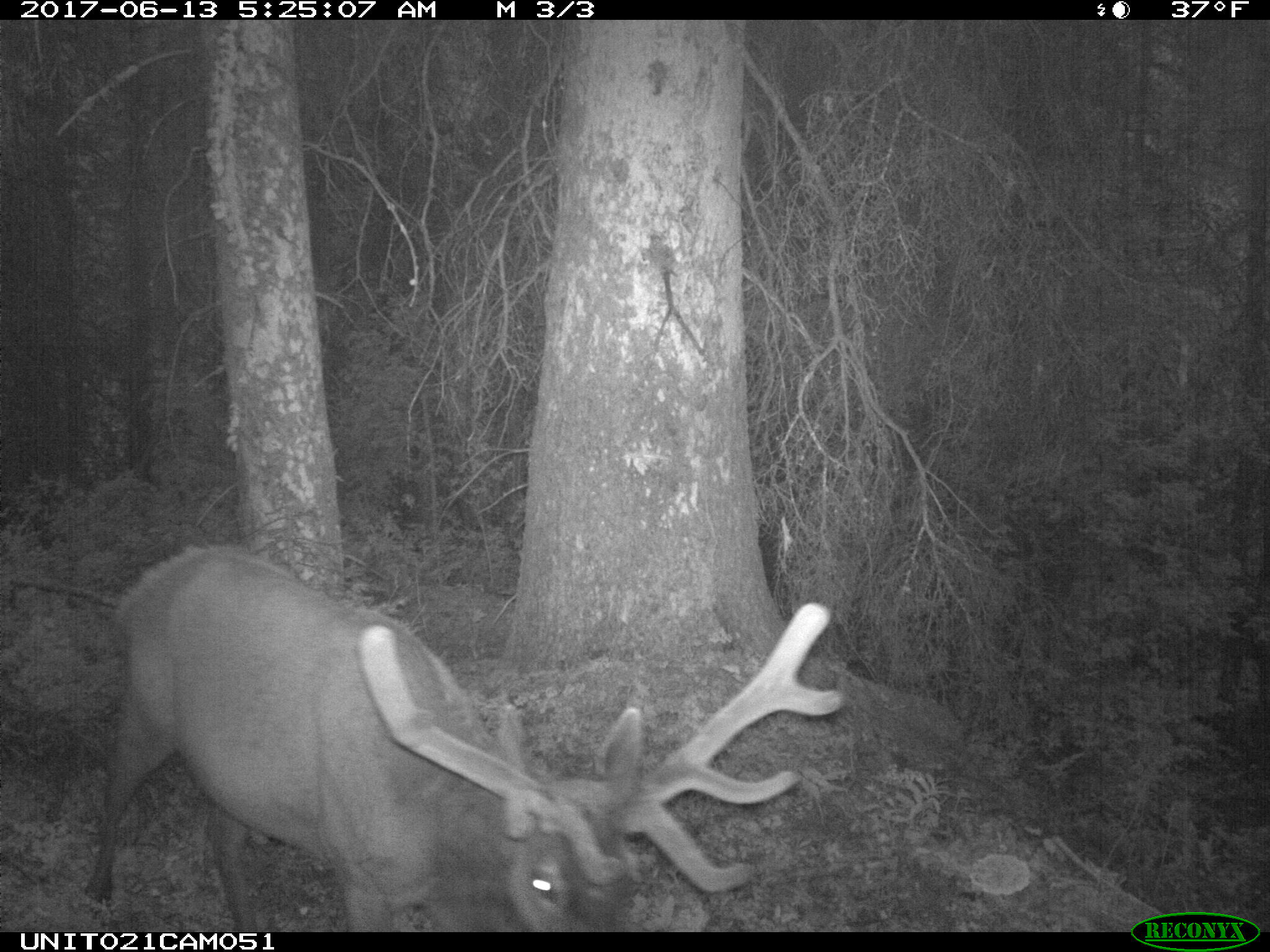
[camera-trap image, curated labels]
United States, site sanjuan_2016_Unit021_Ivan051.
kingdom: Animalia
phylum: Chordata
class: Mammalia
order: Artiodactyla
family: Cervidae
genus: Cervus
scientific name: Cervus elaphus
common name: red deer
Cervus elaphus (red deer).